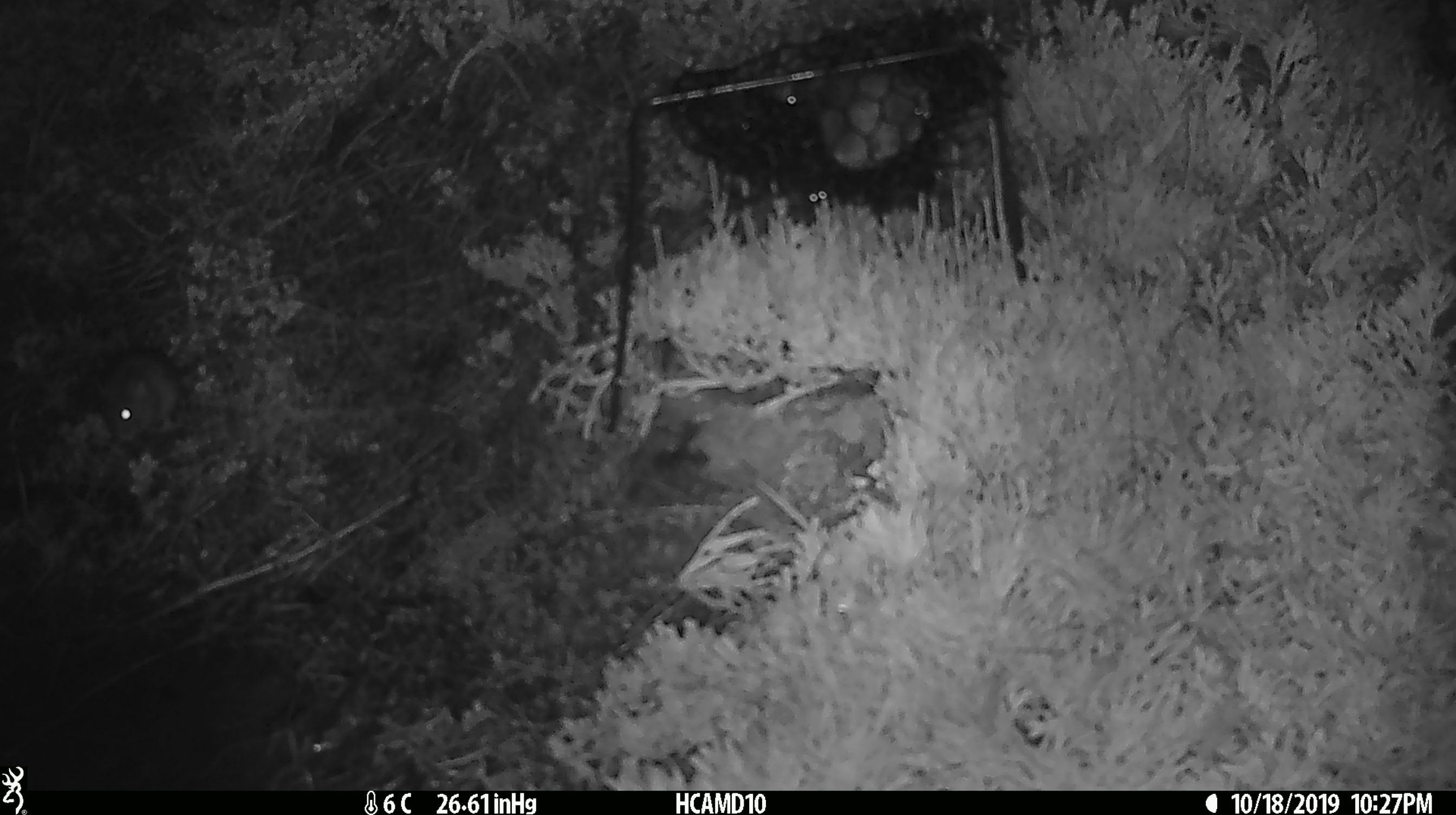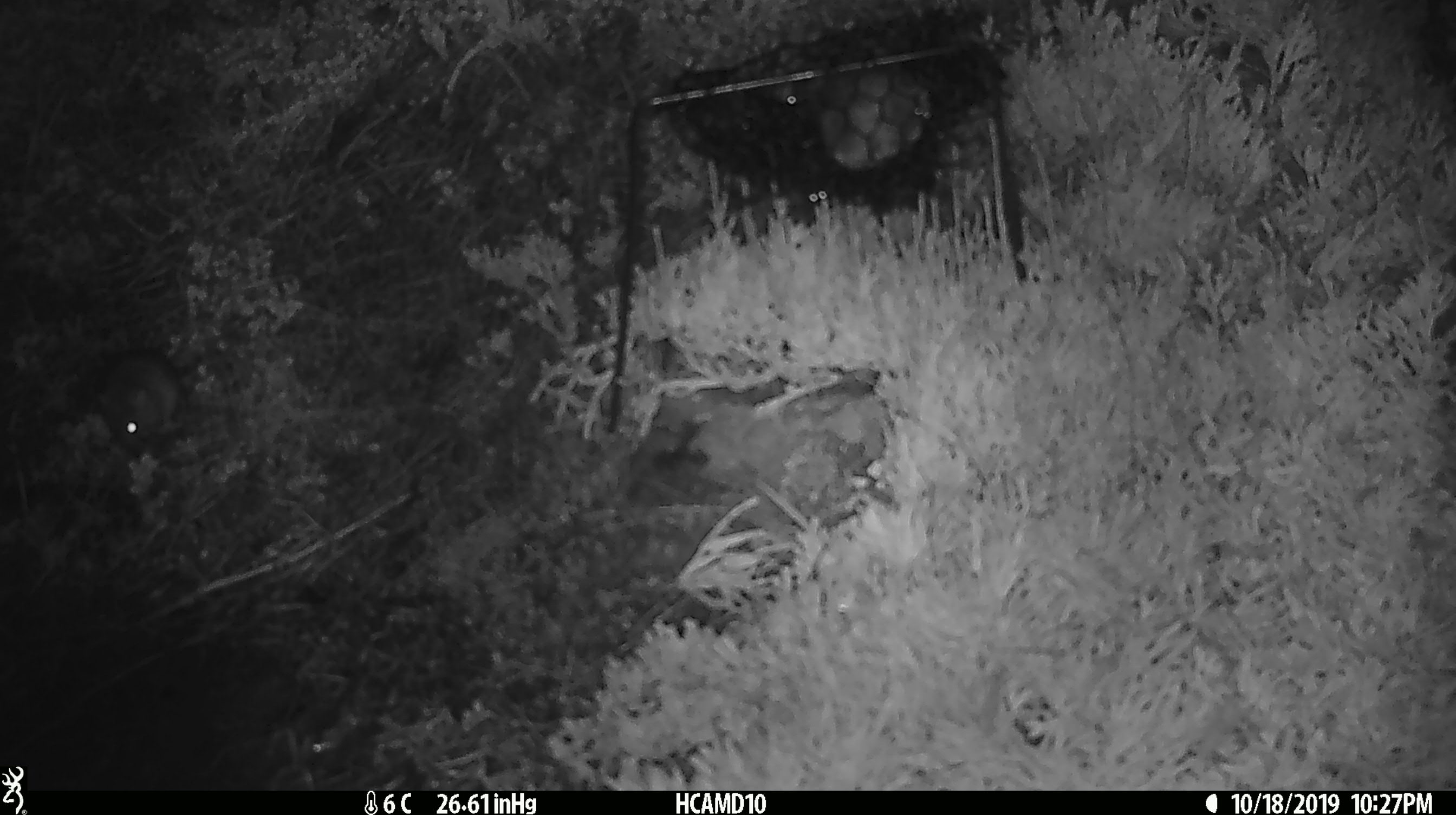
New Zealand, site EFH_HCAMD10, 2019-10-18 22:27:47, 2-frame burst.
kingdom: Animalia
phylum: Chordata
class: Mammalia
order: Rodentia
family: Muridae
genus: Mus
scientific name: Mus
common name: mouse